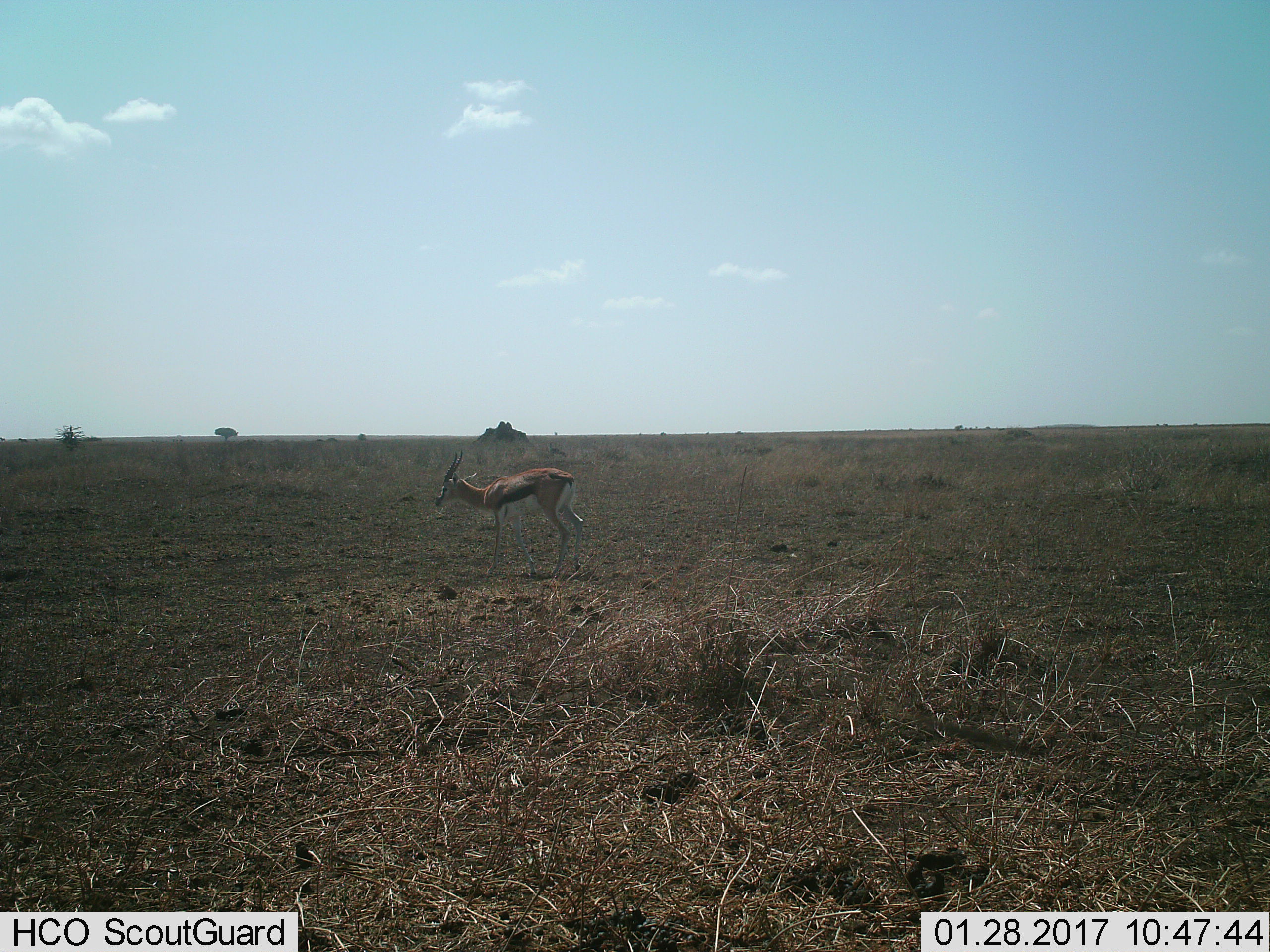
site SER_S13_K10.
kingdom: Animalia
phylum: Chordata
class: Mammalia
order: Artiodactyla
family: Bovidae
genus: Eudorcas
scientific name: Eudorcas thomsonii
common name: thomson's gazelle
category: gazellethomsons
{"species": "gazellethomsons (thomson's gazelle) (Eudorcas thomsonii)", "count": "1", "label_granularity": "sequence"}